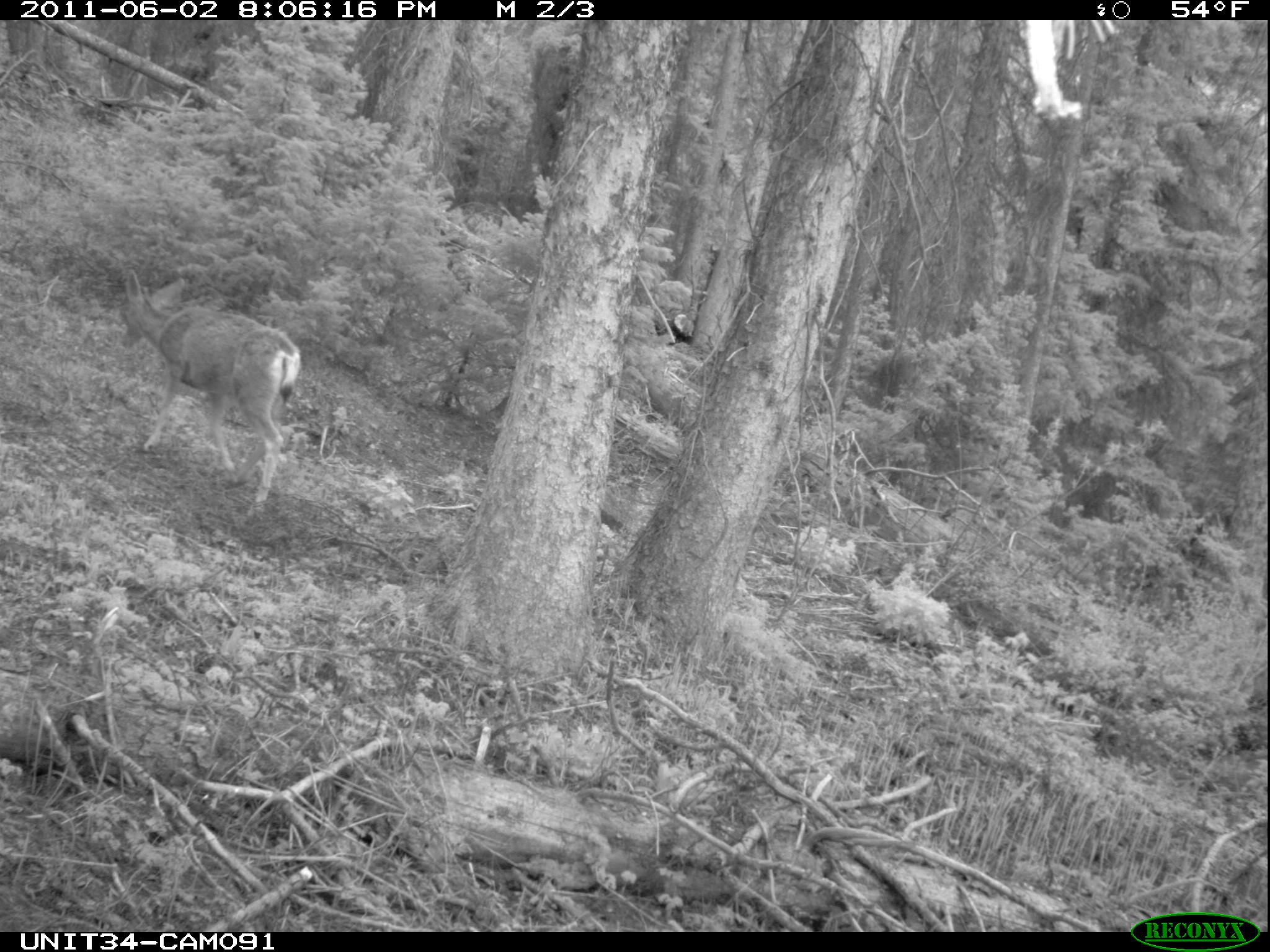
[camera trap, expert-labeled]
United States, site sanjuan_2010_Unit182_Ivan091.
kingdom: Animalia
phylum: Chordata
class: Mammalia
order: Artiodactyla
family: Cervidae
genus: Odocoileus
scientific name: Odocoileus hemionus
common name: mule deer